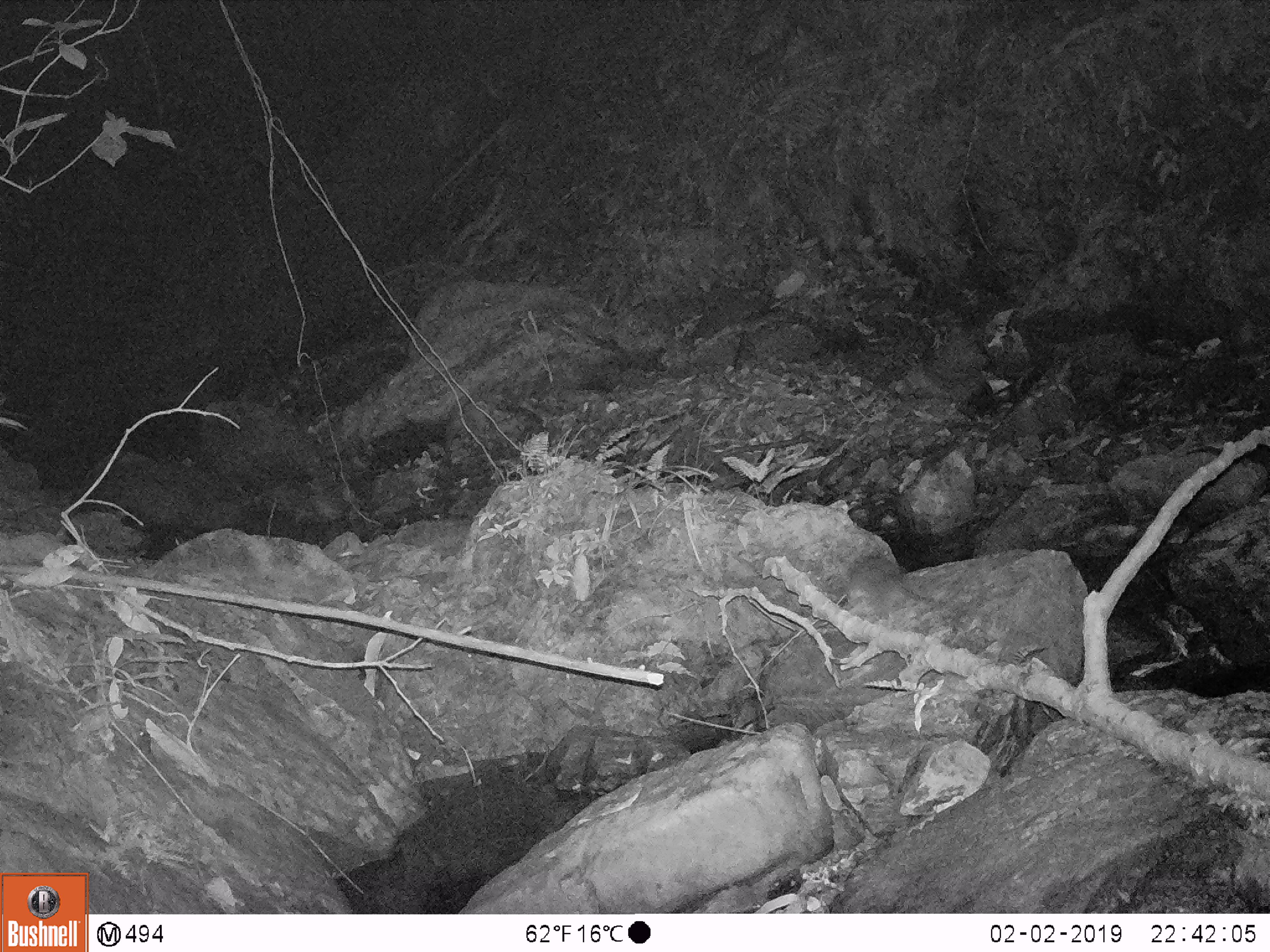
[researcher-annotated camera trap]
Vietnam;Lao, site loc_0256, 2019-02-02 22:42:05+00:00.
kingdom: Animalia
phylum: Chordata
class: Mammalia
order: Rodentia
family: Muridae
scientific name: Muridae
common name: old-world mice and rats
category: unidentified murid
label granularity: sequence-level